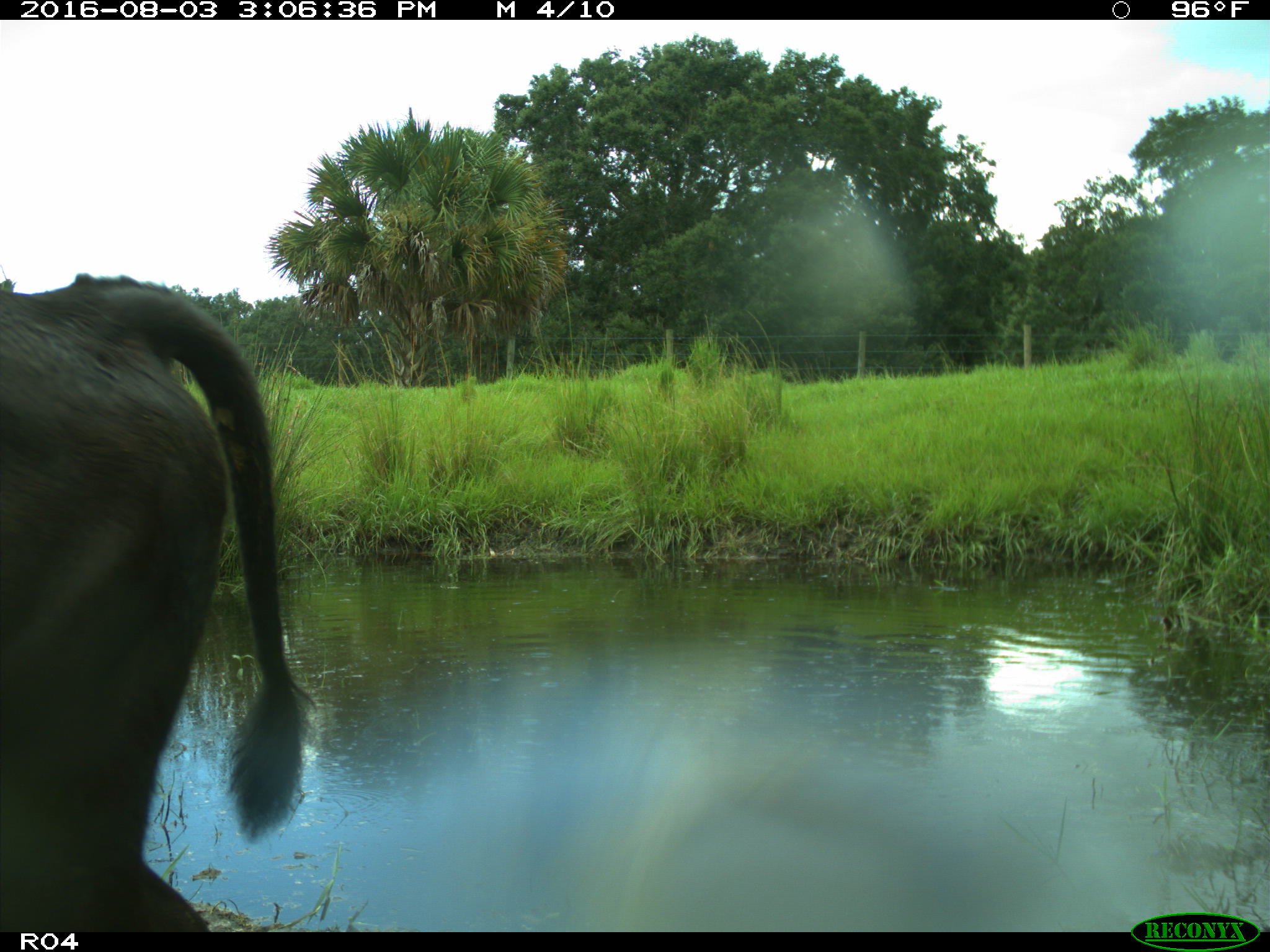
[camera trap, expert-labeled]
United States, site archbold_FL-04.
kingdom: Animalia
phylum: Chordata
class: Mammalia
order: Artiodactyla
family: Bovidae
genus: Bos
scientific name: Bos taurus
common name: domestic cow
Bos taurus (domestic cow).